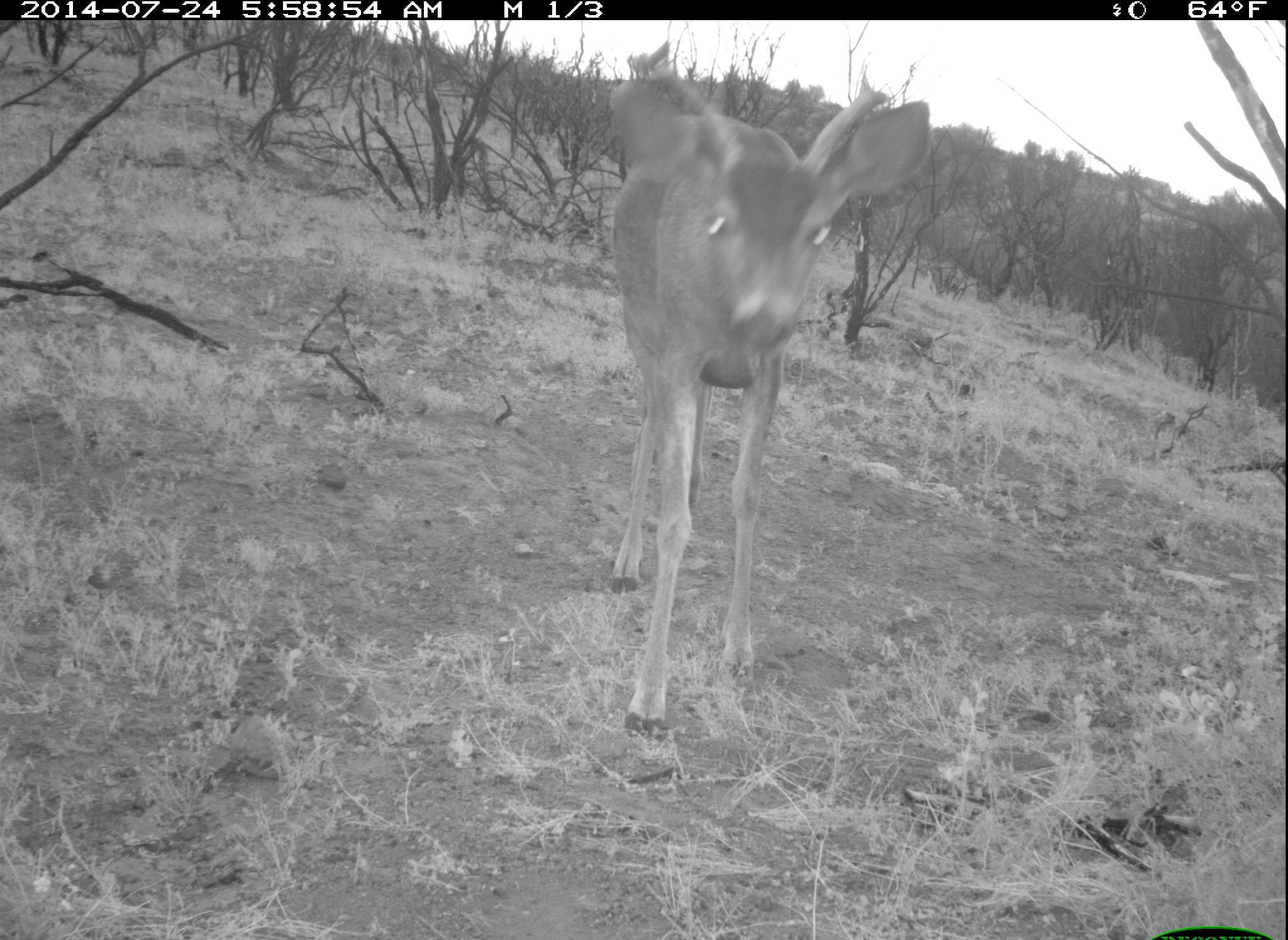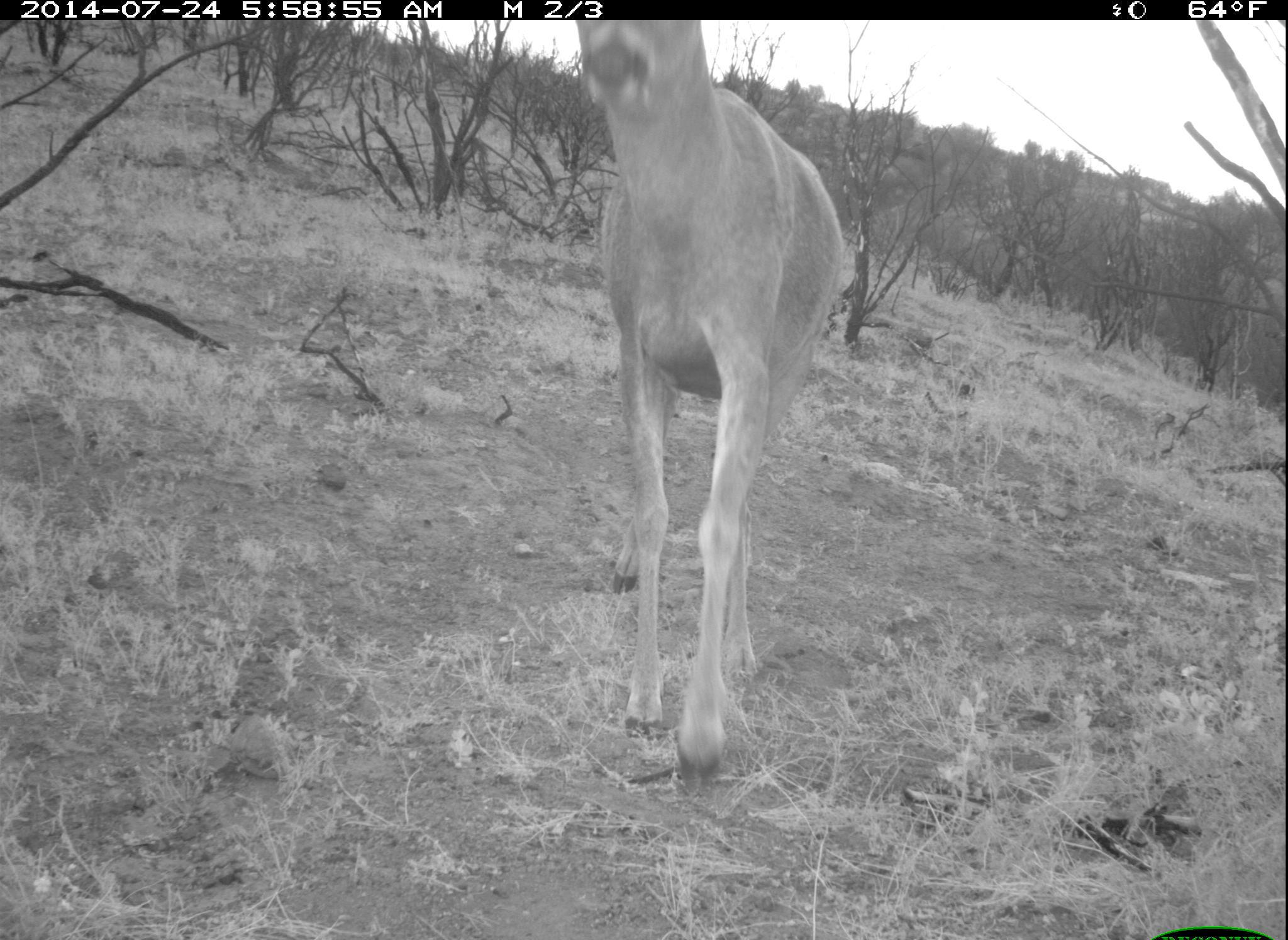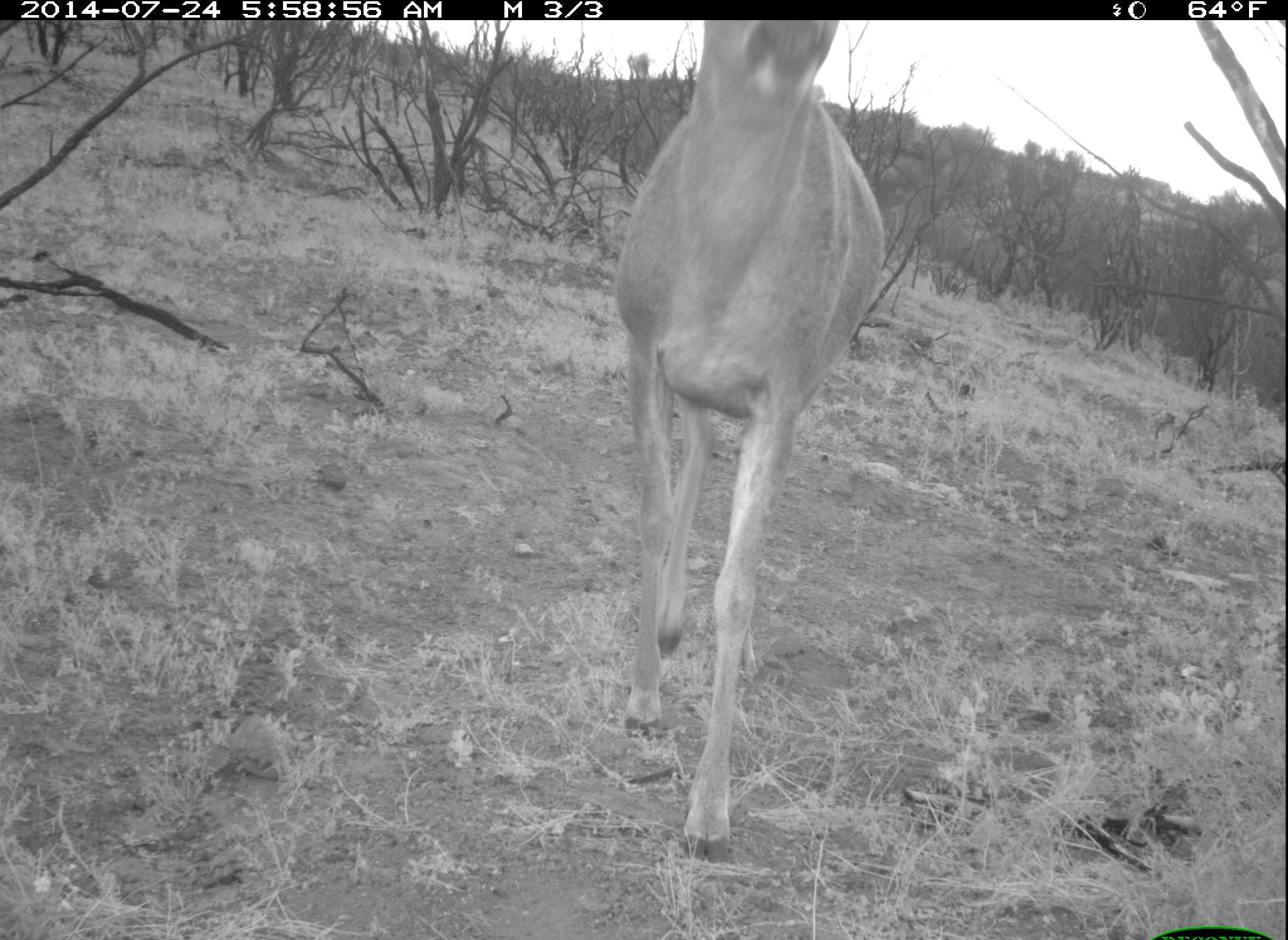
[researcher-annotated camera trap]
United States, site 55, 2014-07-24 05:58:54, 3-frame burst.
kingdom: Animalia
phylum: Chordata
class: Mammalia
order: Artiodactyla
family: Cervidae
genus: Odocoileus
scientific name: Odocoileus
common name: deer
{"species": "deer (Odocoileus)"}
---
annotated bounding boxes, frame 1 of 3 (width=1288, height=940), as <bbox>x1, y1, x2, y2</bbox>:
deer: <bbox>599, 46, 930, 736</bbox>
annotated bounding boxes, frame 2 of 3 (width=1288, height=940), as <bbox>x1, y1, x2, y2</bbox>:
deer: <bbox>575, 19, 853, 792</bbox>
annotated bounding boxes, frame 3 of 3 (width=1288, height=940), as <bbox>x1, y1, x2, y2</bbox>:
deer: <bbox>590, 21, 899, 908</bbox>